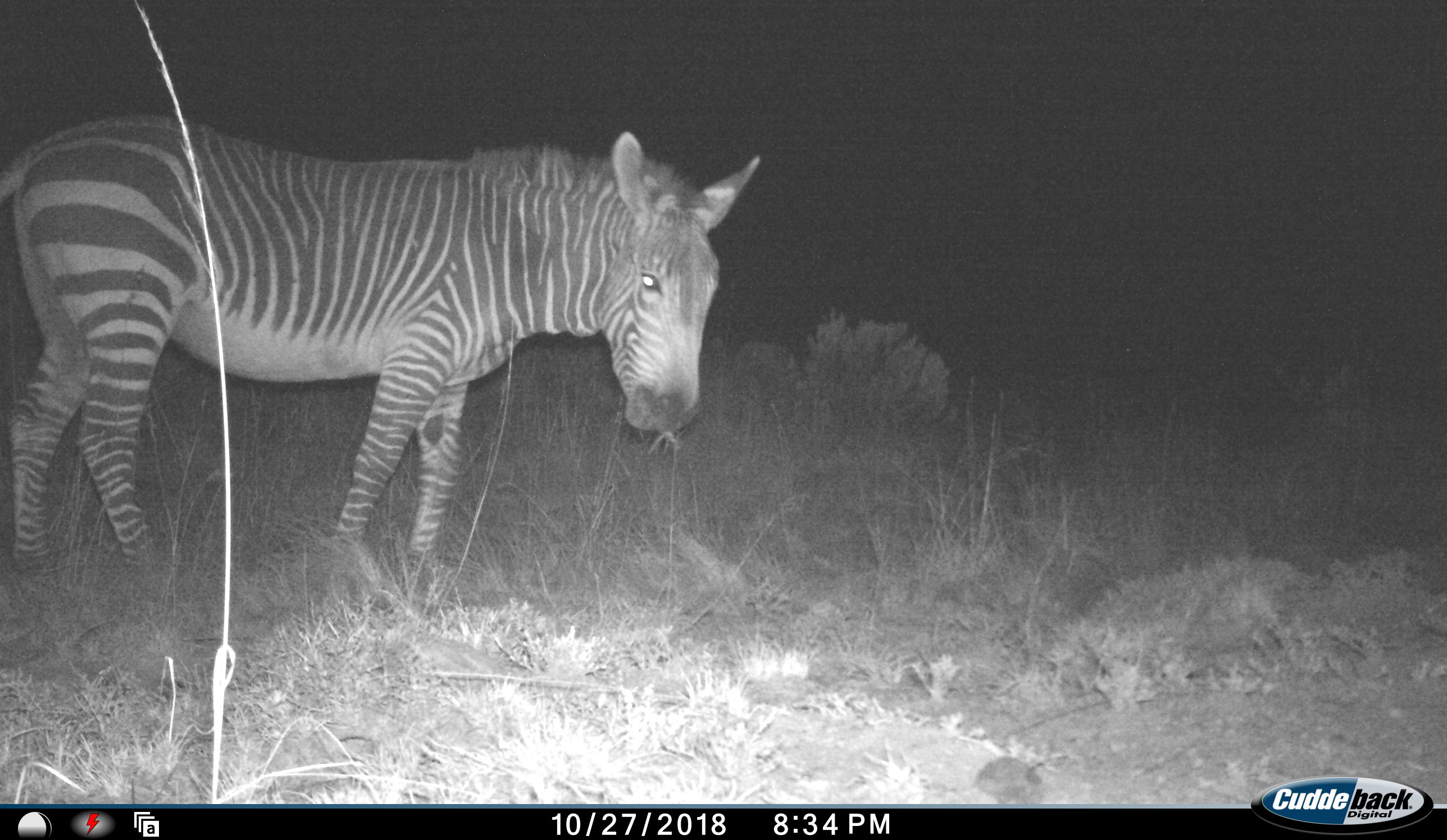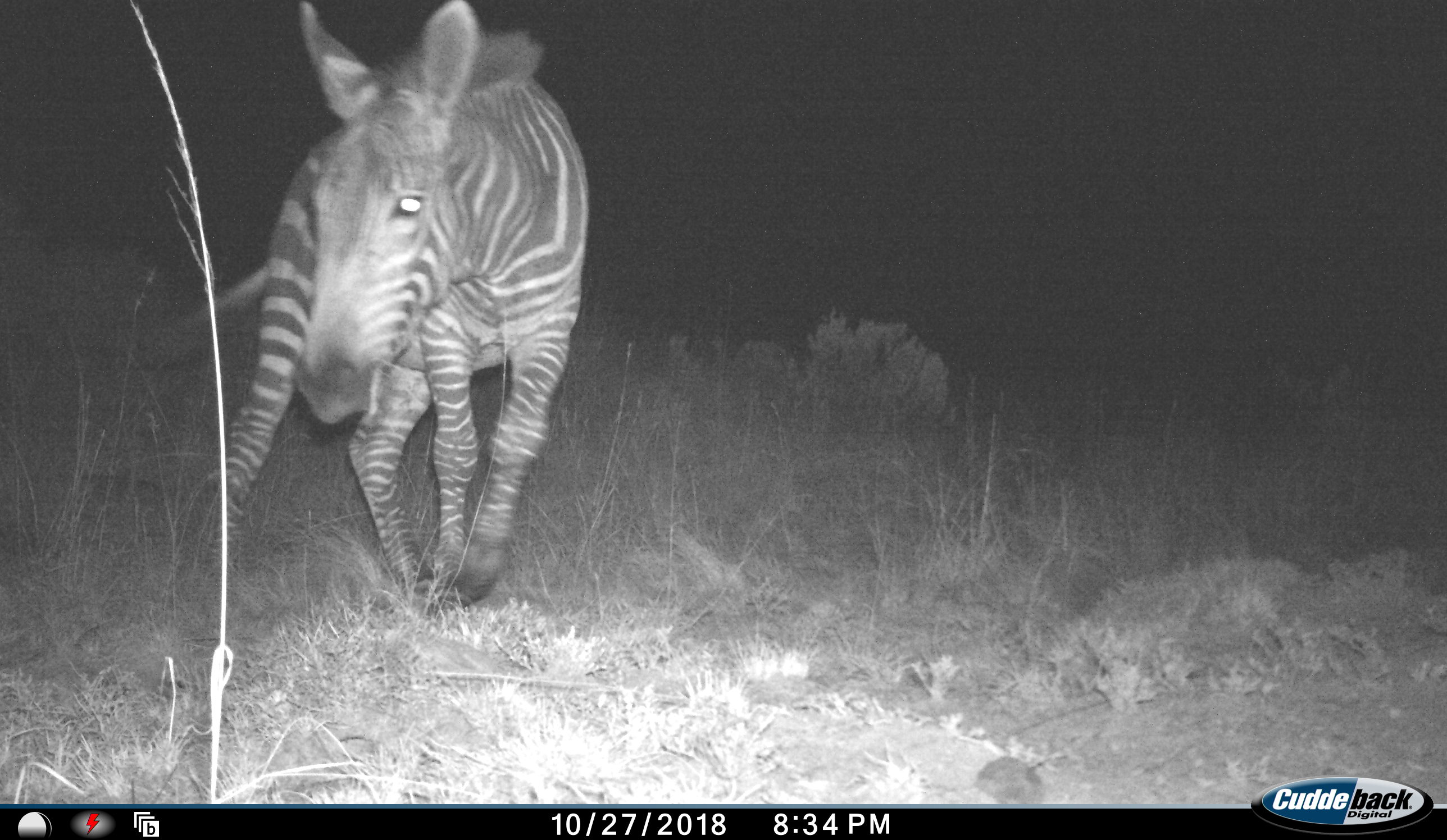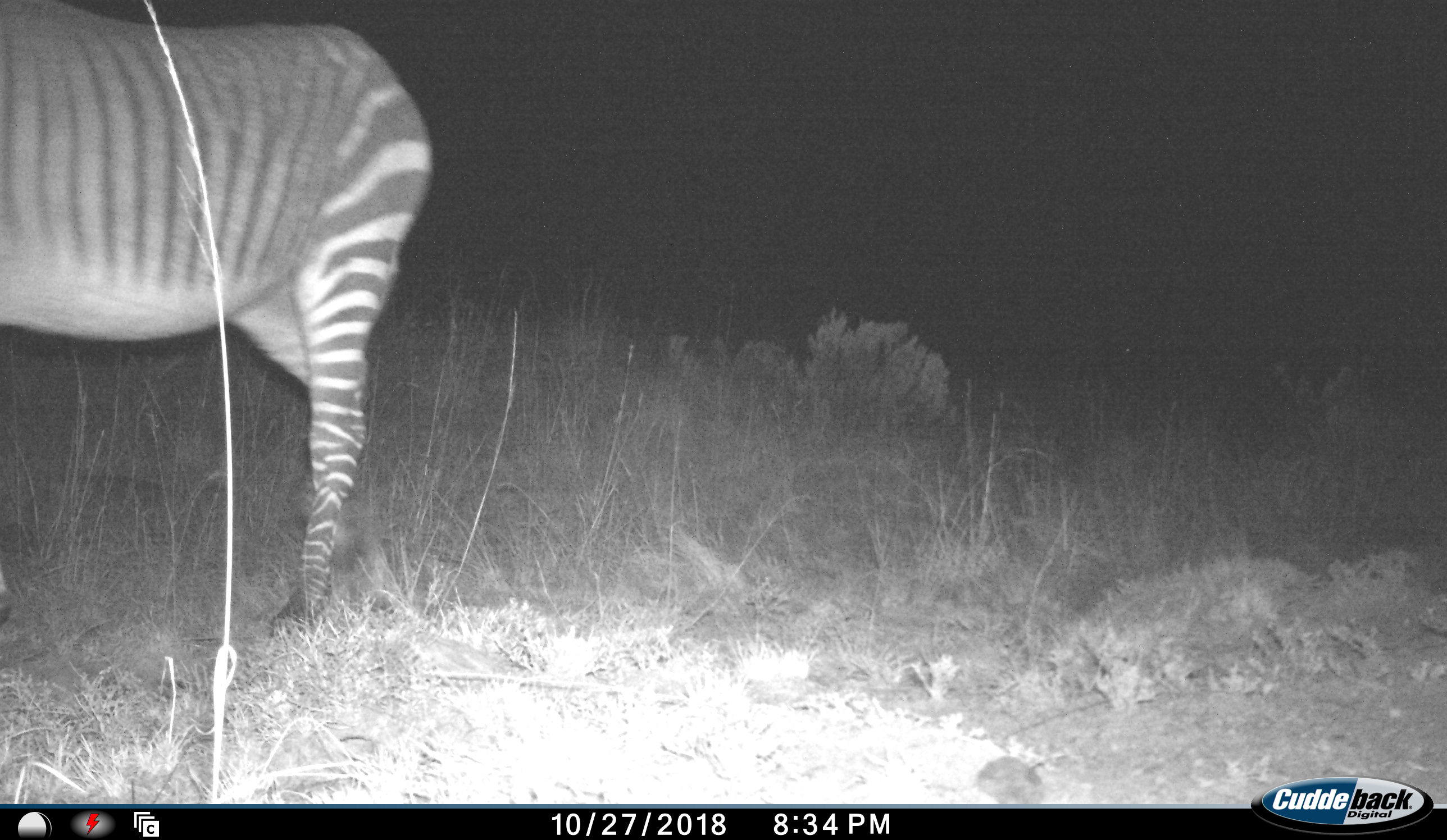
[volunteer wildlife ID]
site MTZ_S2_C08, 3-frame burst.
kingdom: Animalia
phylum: Chordata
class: Mammalia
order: Perissodactyla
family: Equidae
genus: Equus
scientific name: Equus zebra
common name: mountain zebra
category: zebramountain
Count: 1.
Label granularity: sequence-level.